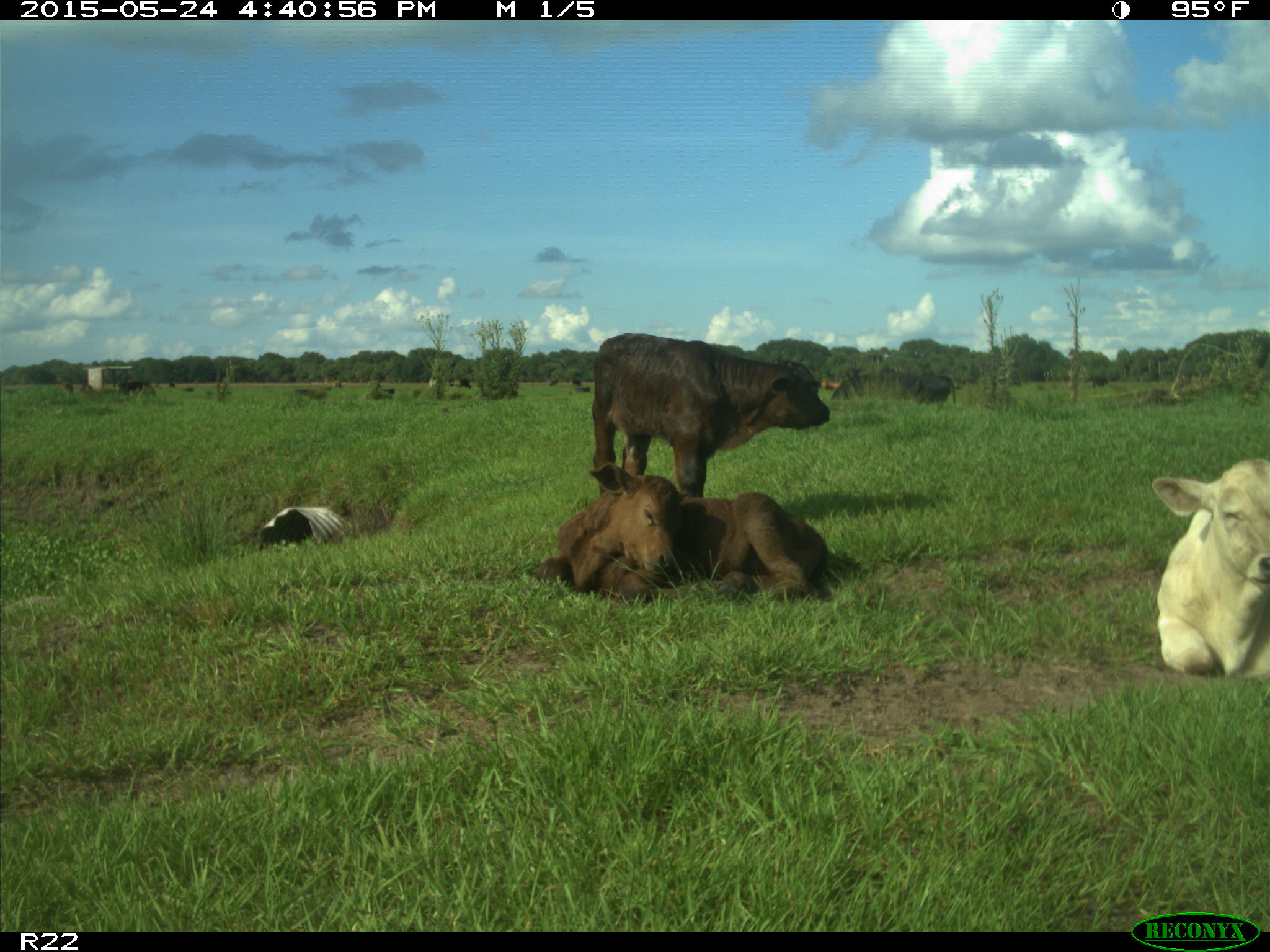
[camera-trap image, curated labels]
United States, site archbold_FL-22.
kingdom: Animalia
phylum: Chordata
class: Mammalia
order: Artiodactyla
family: Bovidae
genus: Bos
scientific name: Bos taurus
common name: domestic cow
Bos taurus (domestic cow).